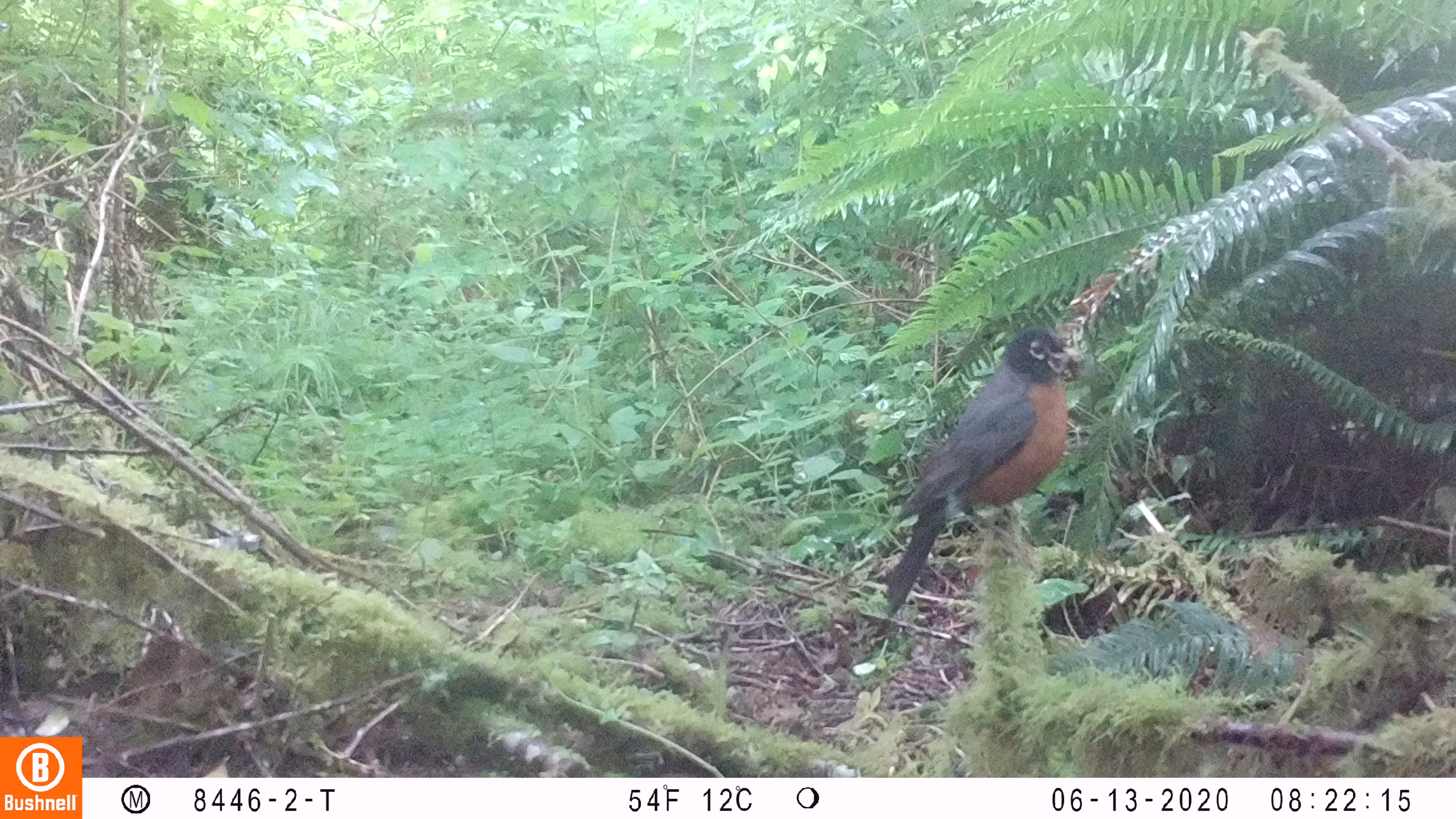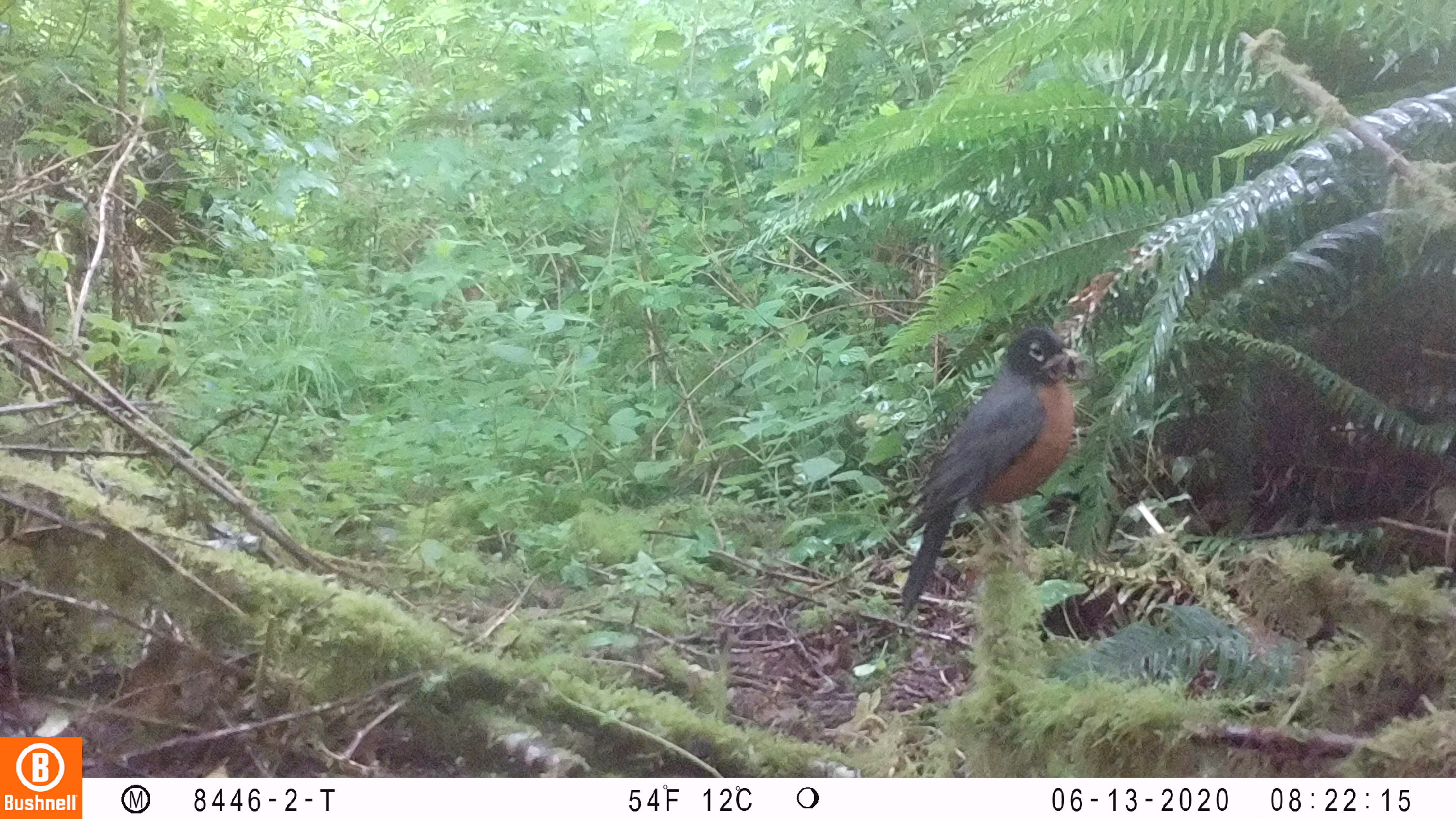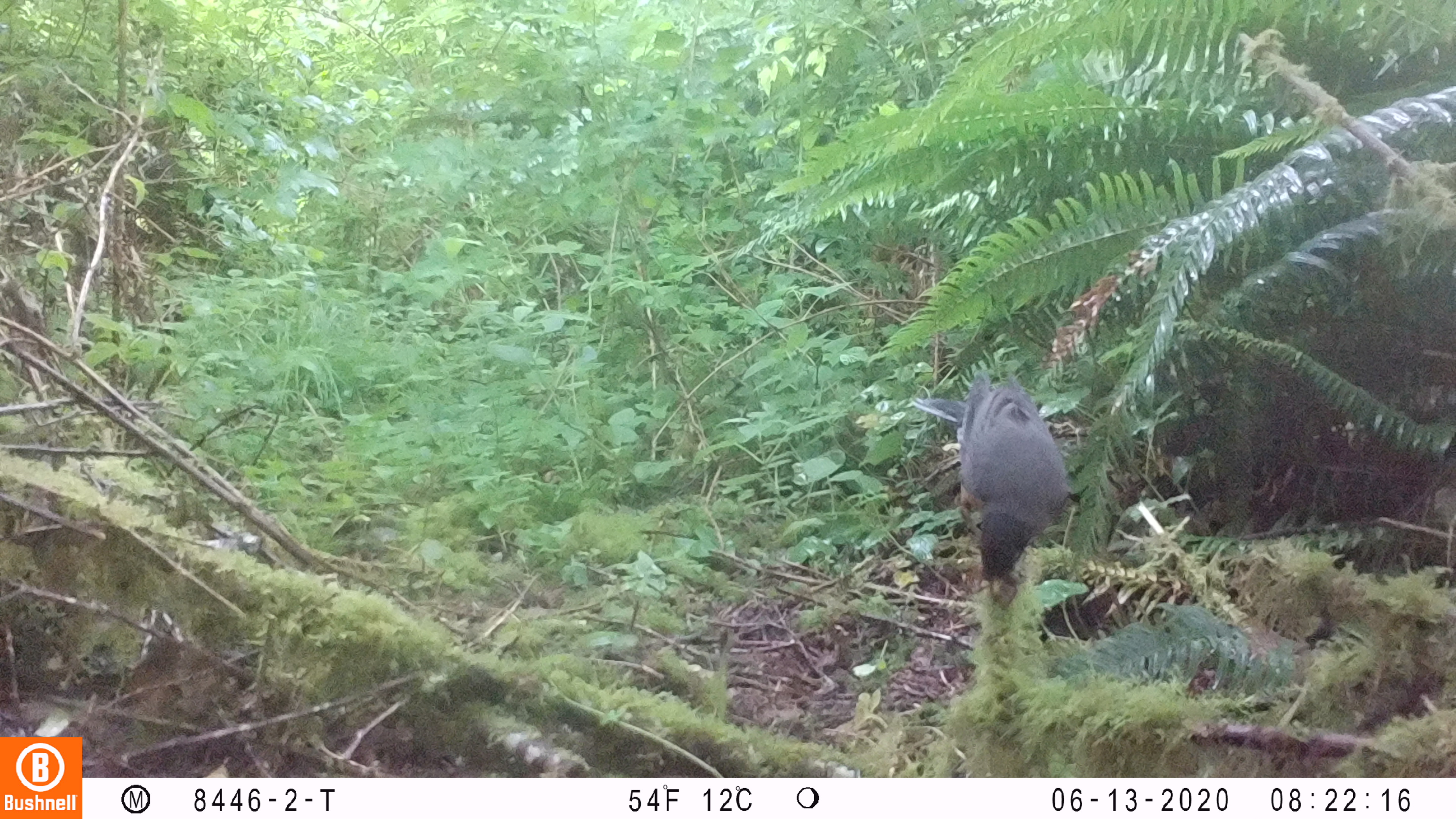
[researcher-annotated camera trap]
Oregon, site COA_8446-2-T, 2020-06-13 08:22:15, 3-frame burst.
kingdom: Animalia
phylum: Chordata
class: Aves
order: Passeriformes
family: Turdidae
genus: Turdus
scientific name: Turdus migratorius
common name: american robin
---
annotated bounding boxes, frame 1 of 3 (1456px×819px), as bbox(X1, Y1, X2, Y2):
american robin: bbox(853, 309, 1095, 654)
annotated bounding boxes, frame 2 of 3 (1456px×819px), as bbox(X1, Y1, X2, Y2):
american robin: bbox(884, 306, 1096, 633)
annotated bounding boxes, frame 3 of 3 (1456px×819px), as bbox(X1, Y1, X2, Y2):
american robin: bbox(898, 352, 1083, 612)